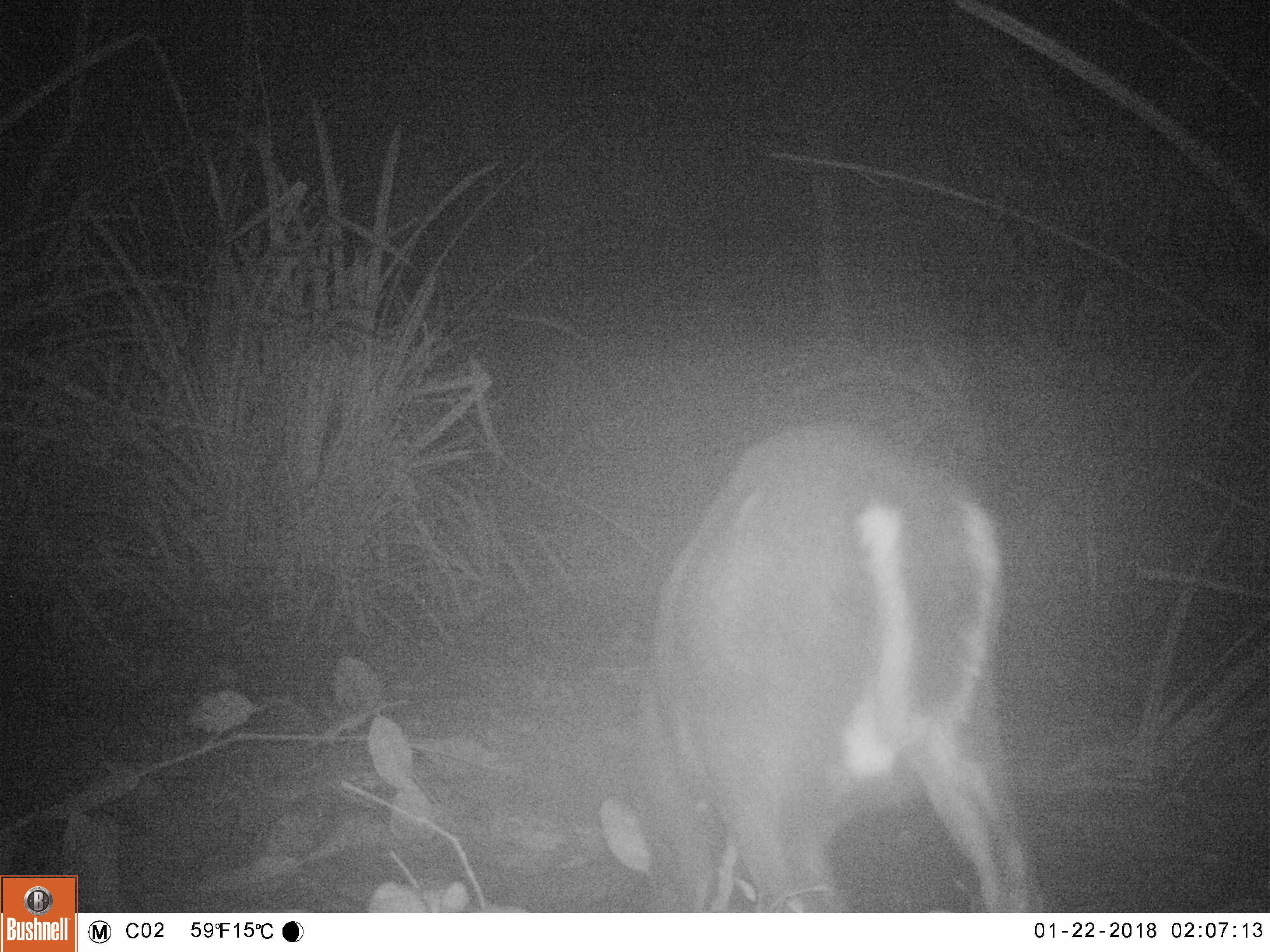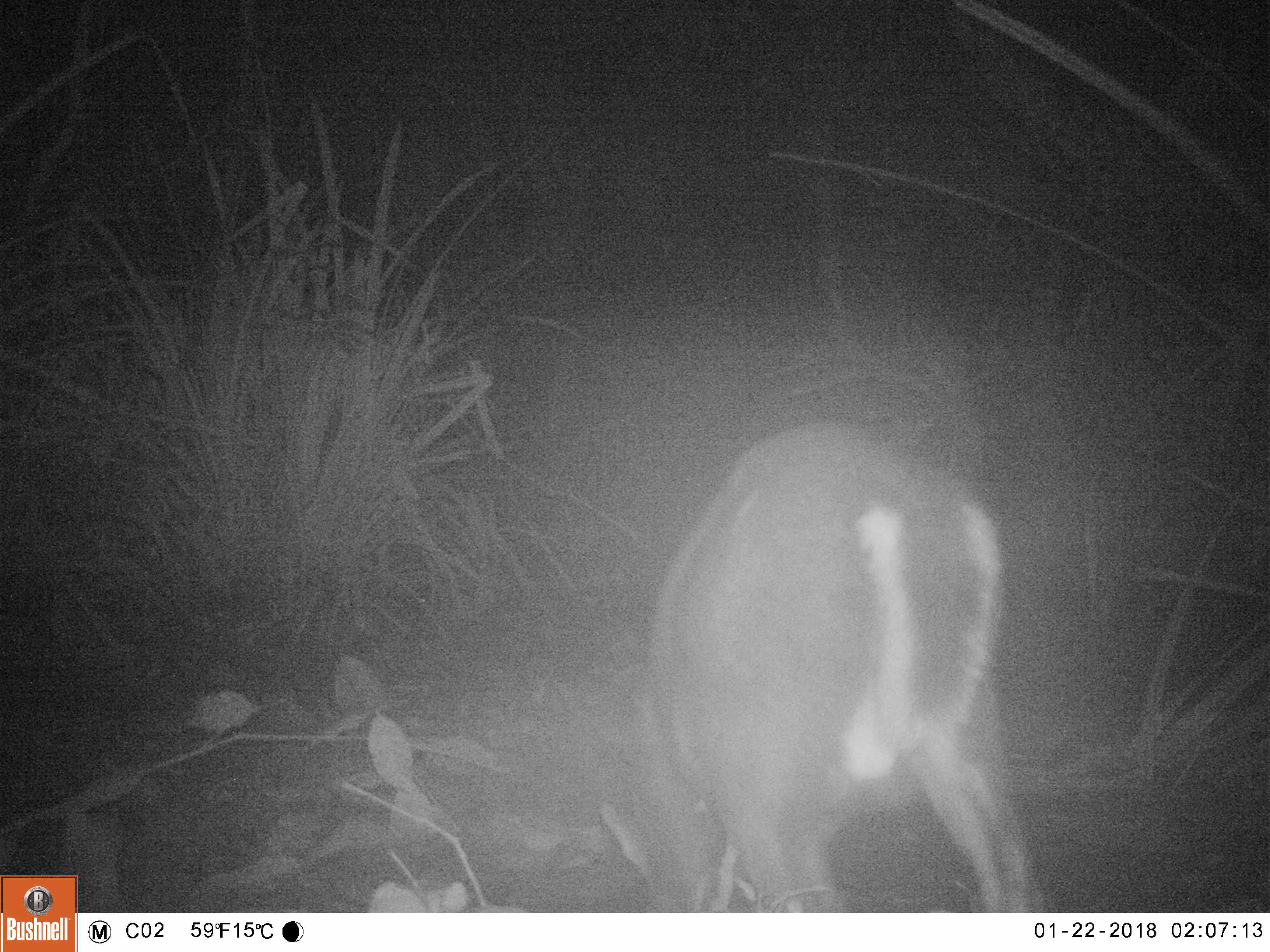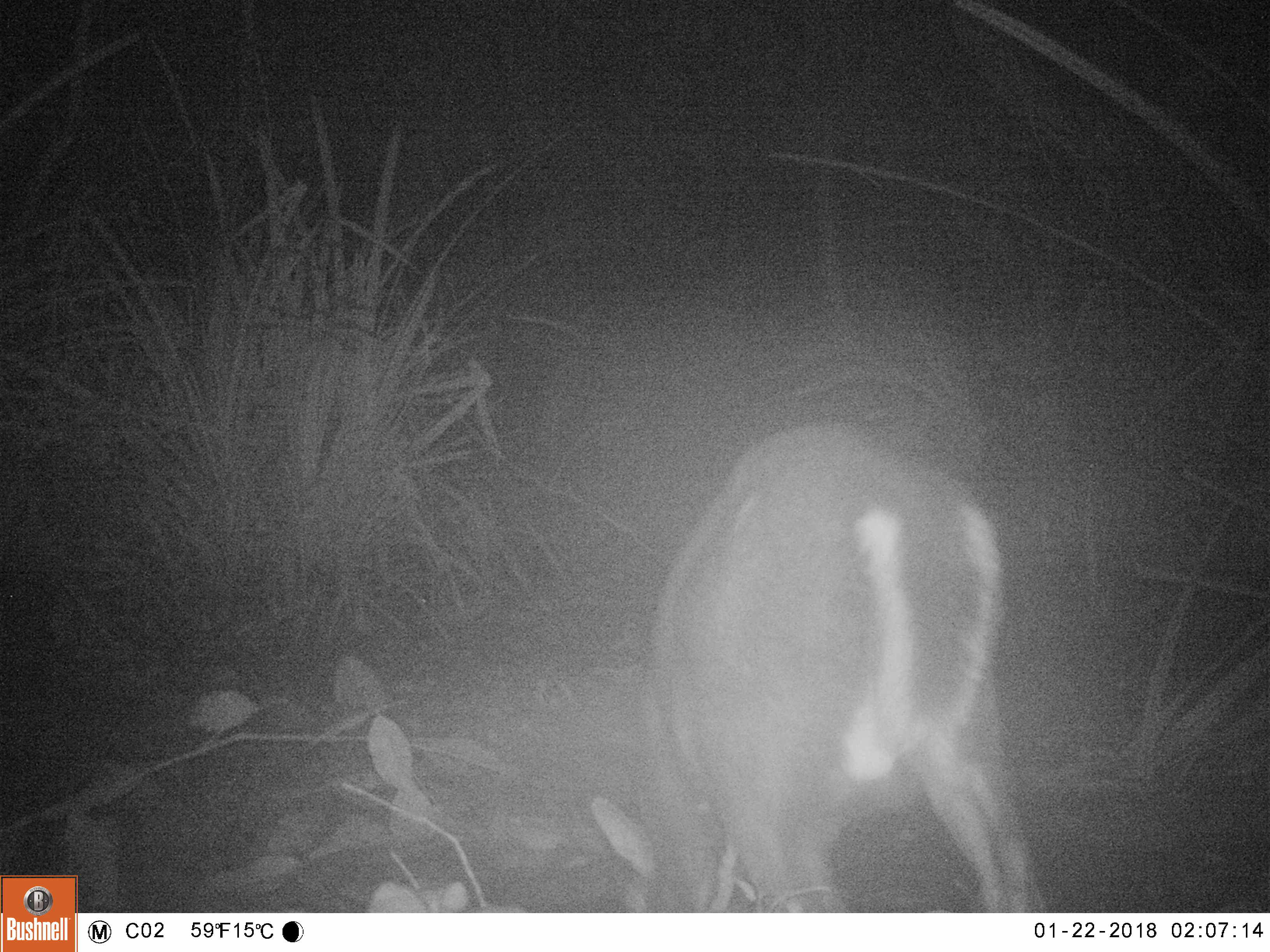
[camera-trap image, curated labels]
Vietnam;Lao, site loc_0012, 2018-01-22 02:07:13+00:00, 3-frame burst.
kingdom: Animalia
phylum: Chordata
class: Mammalia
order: Artiodactyla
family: Cervidae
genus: Muntiacus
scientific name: Muntiacus rooseveltorum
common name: roosevelt's muntjac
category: roosevelts muntjac group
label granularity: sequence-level